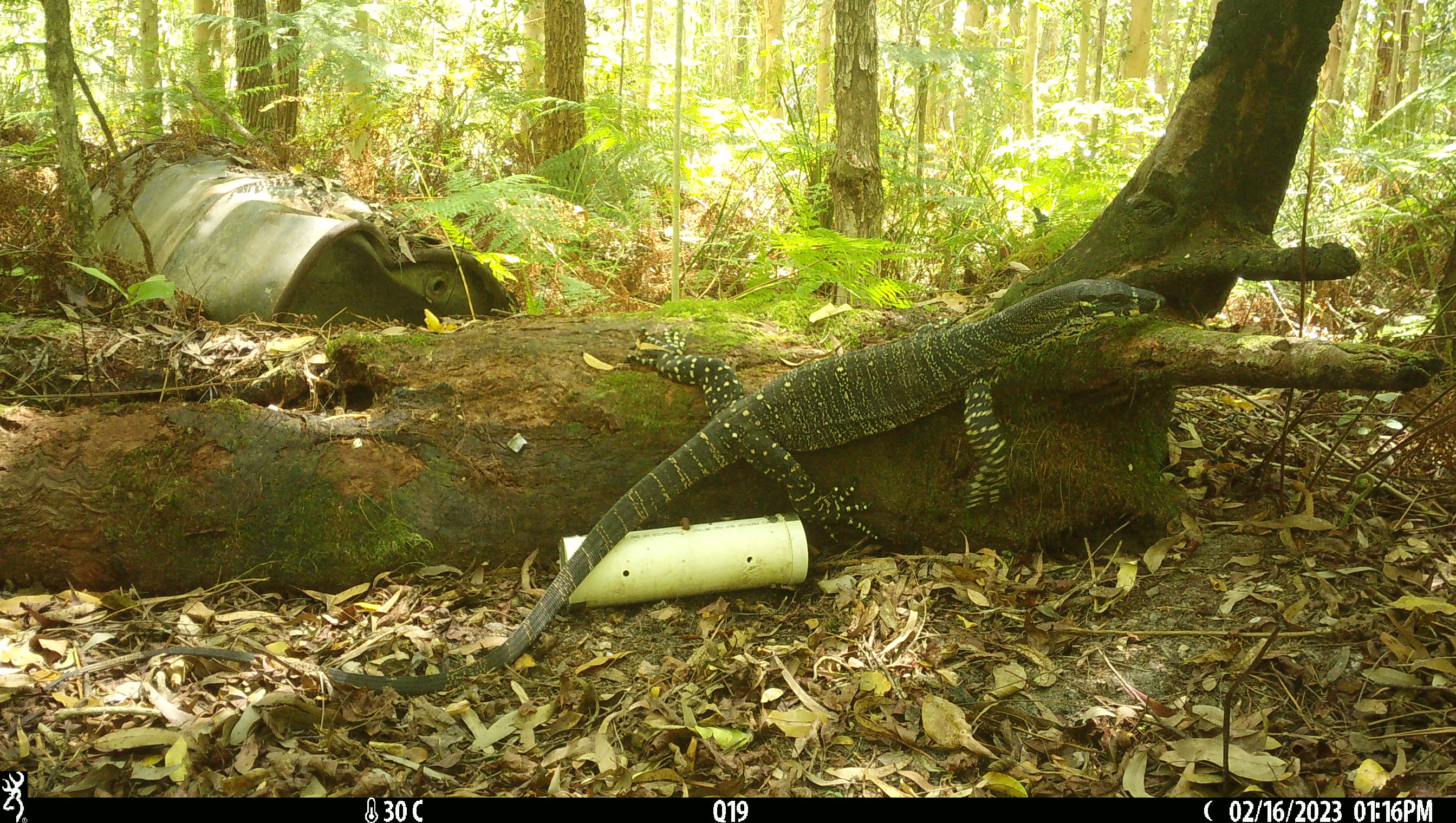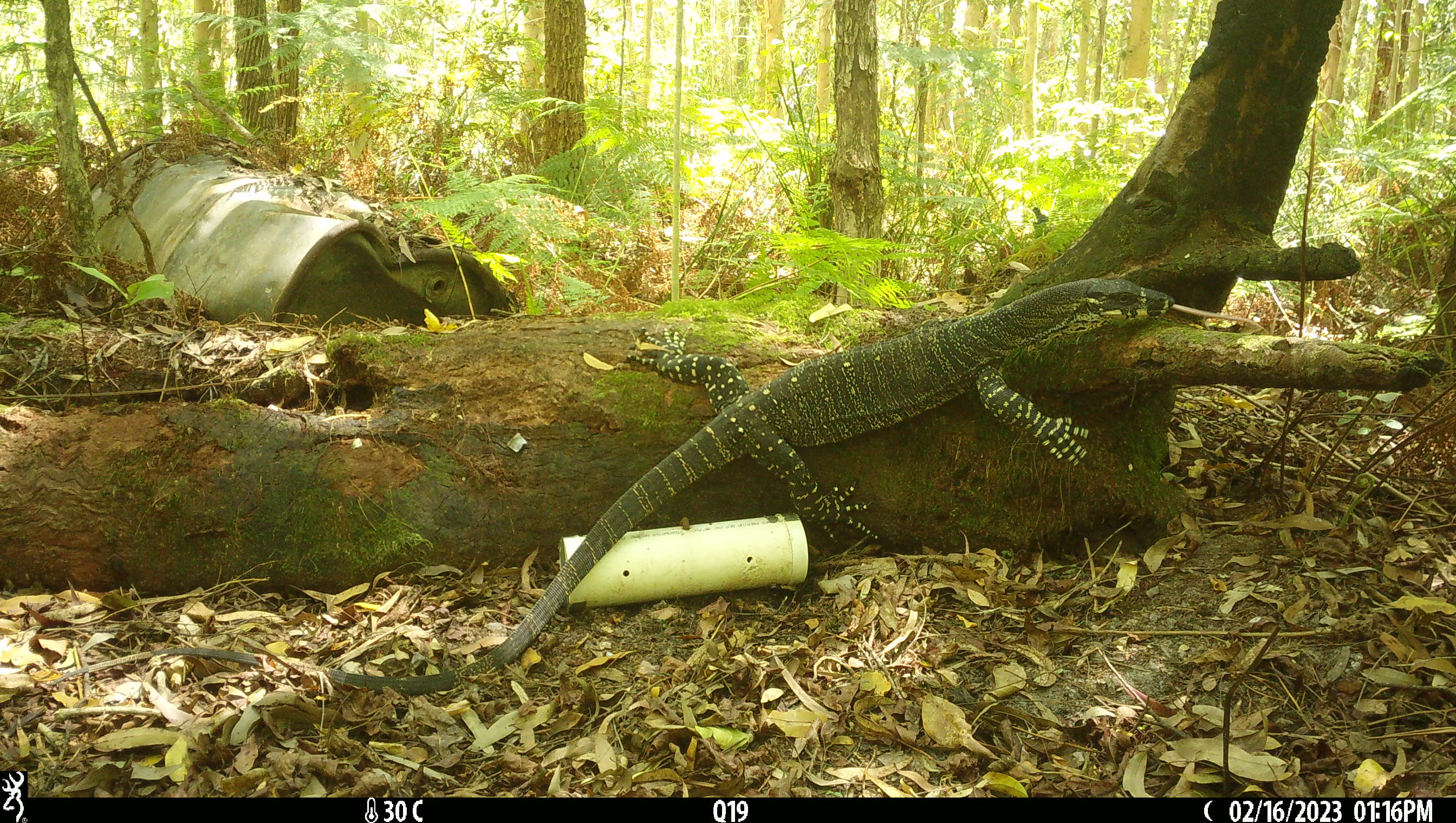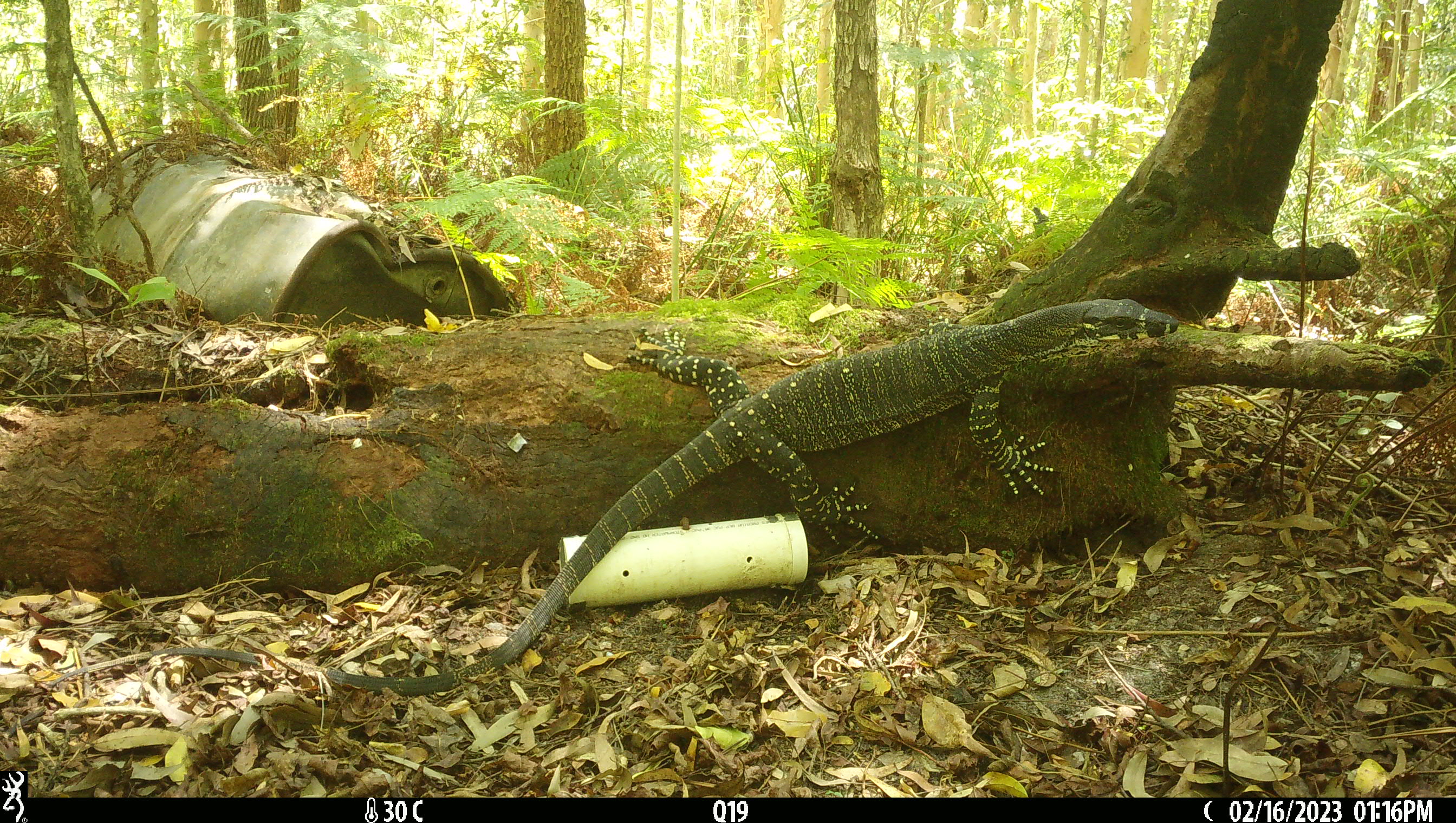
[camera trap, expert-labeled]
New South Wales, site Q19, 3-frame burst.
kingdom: Animalia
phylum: Chordata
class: Reptilia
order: Squamata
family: Varanidae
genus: Varanus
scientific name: Varanus varius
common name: lace monitor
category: goanna